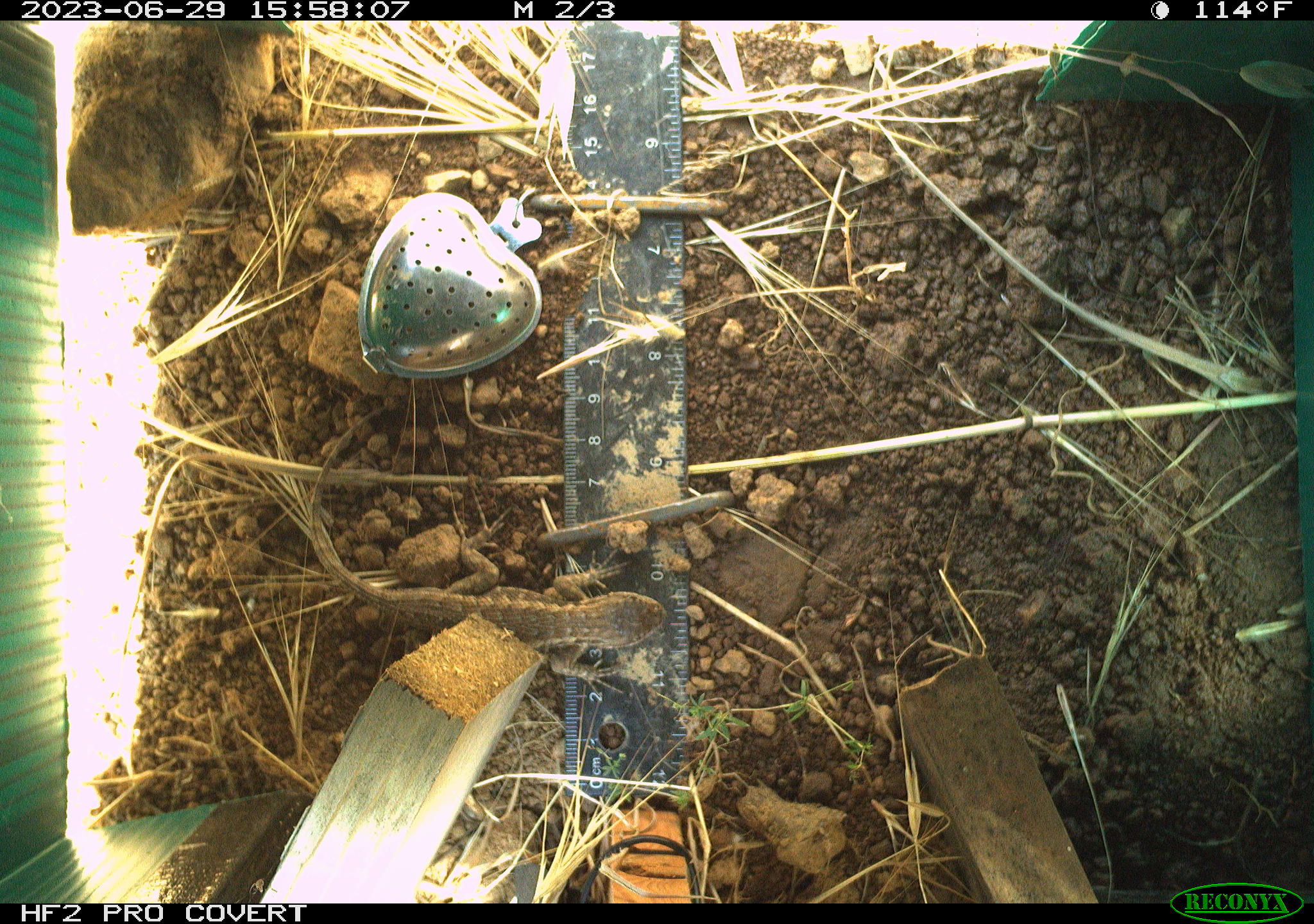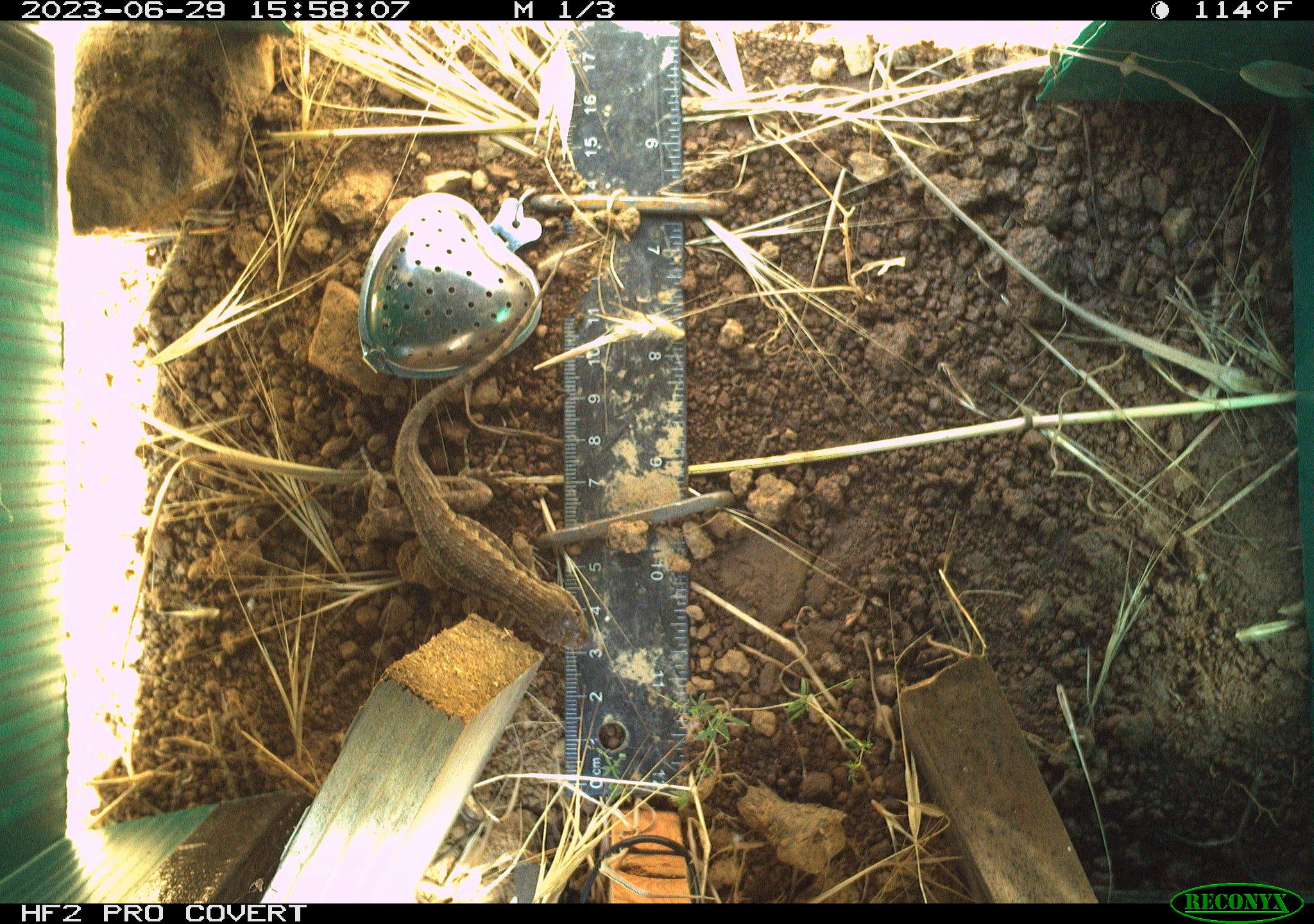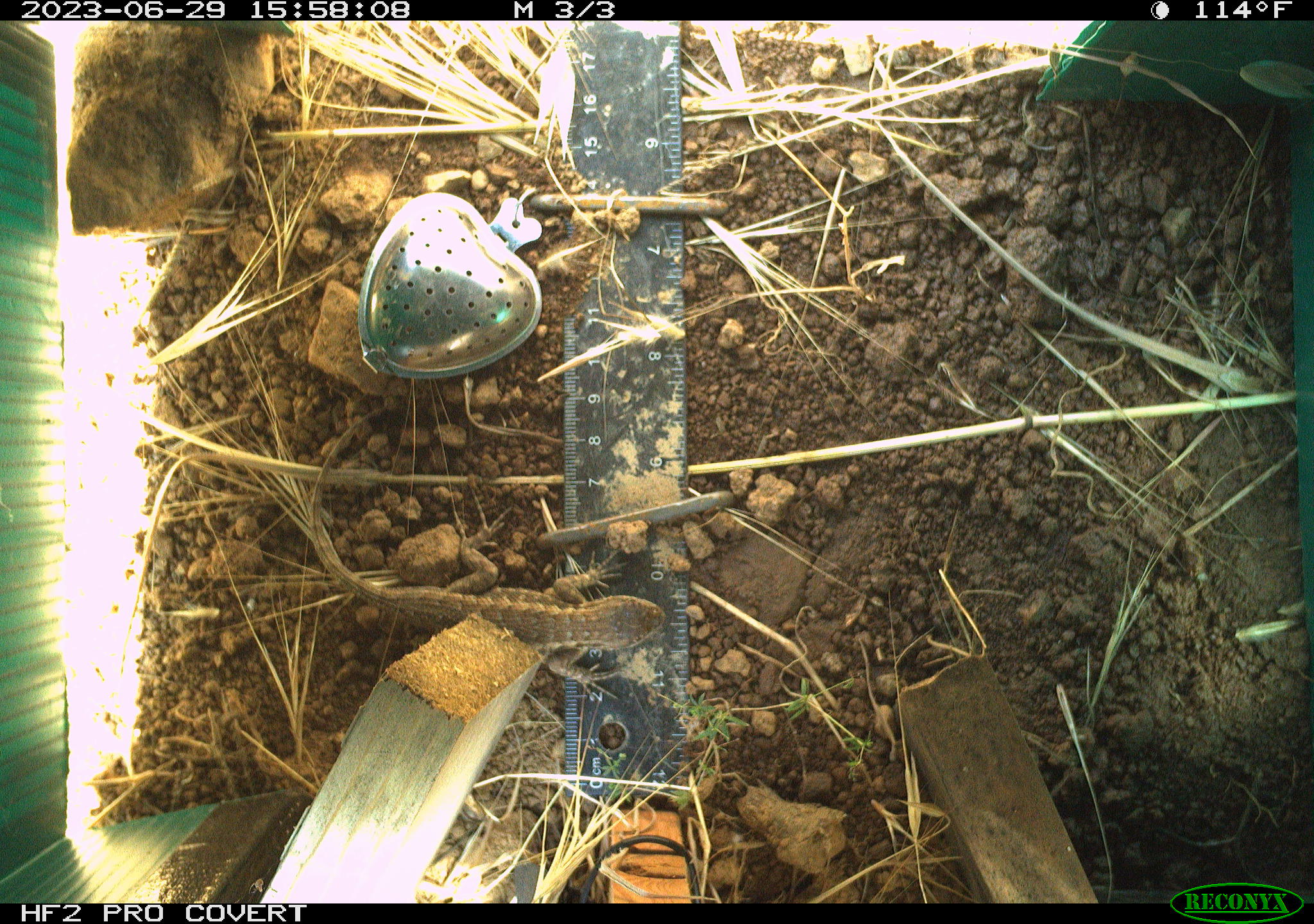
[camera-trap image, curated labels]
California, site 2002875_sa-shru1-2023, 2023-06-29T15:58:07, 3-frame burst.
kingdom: Animalia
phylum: Chordata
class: Reptilia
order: Squamata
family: Phrynosomatidae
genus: Sceloporus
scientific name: Sceloporus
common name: spiny lizards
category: sceloporus species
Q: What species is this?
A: Sceloporus species (spiny lizards) (Sceloporus).